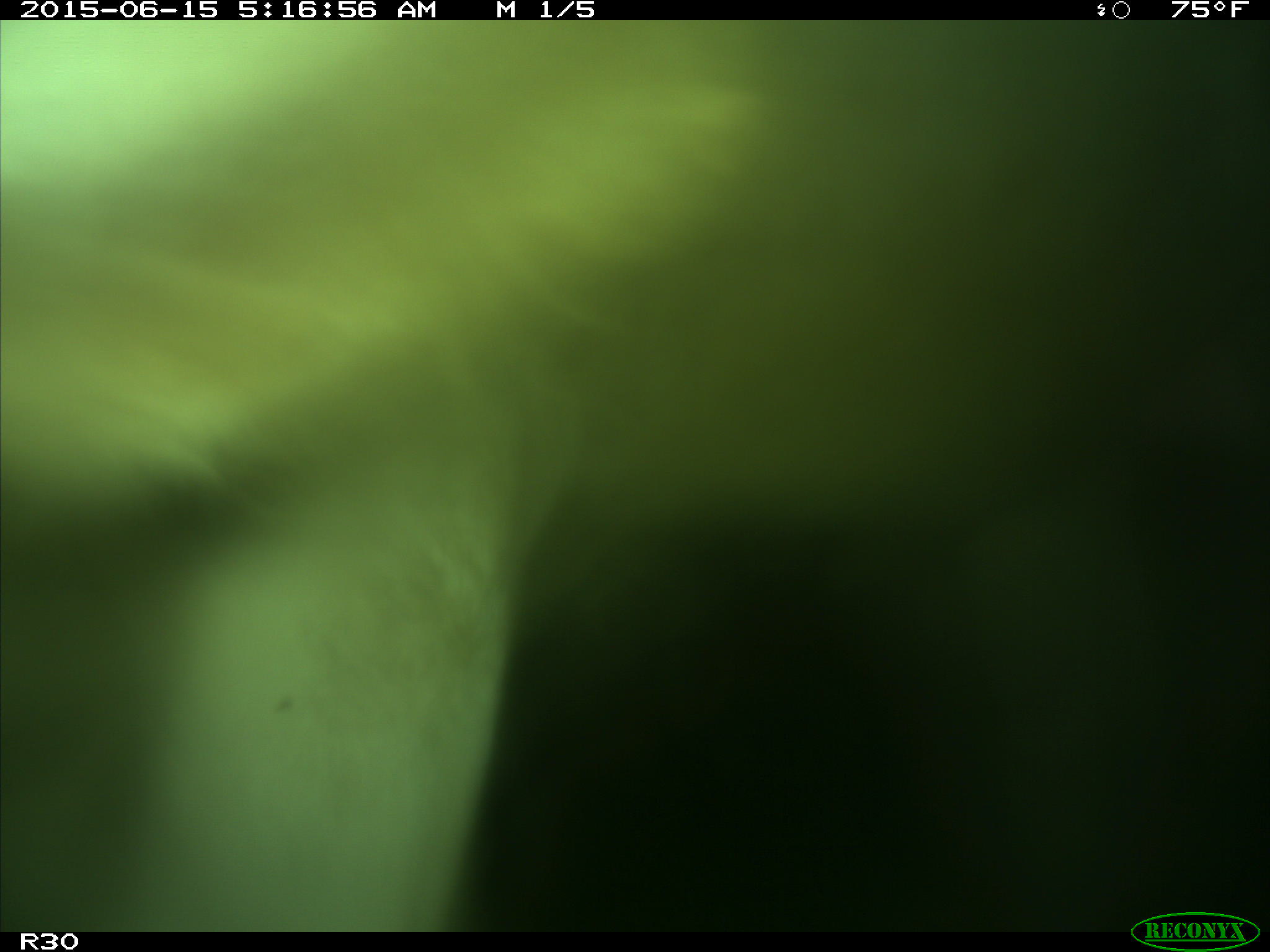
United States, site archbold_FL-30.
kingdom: Animalia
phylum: Chordata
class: Mammalia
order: Artiodactyla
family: Bovidae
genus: Bos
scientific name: Bos taurus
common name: domestic cow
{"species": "Bos taurus (domestic cow)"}